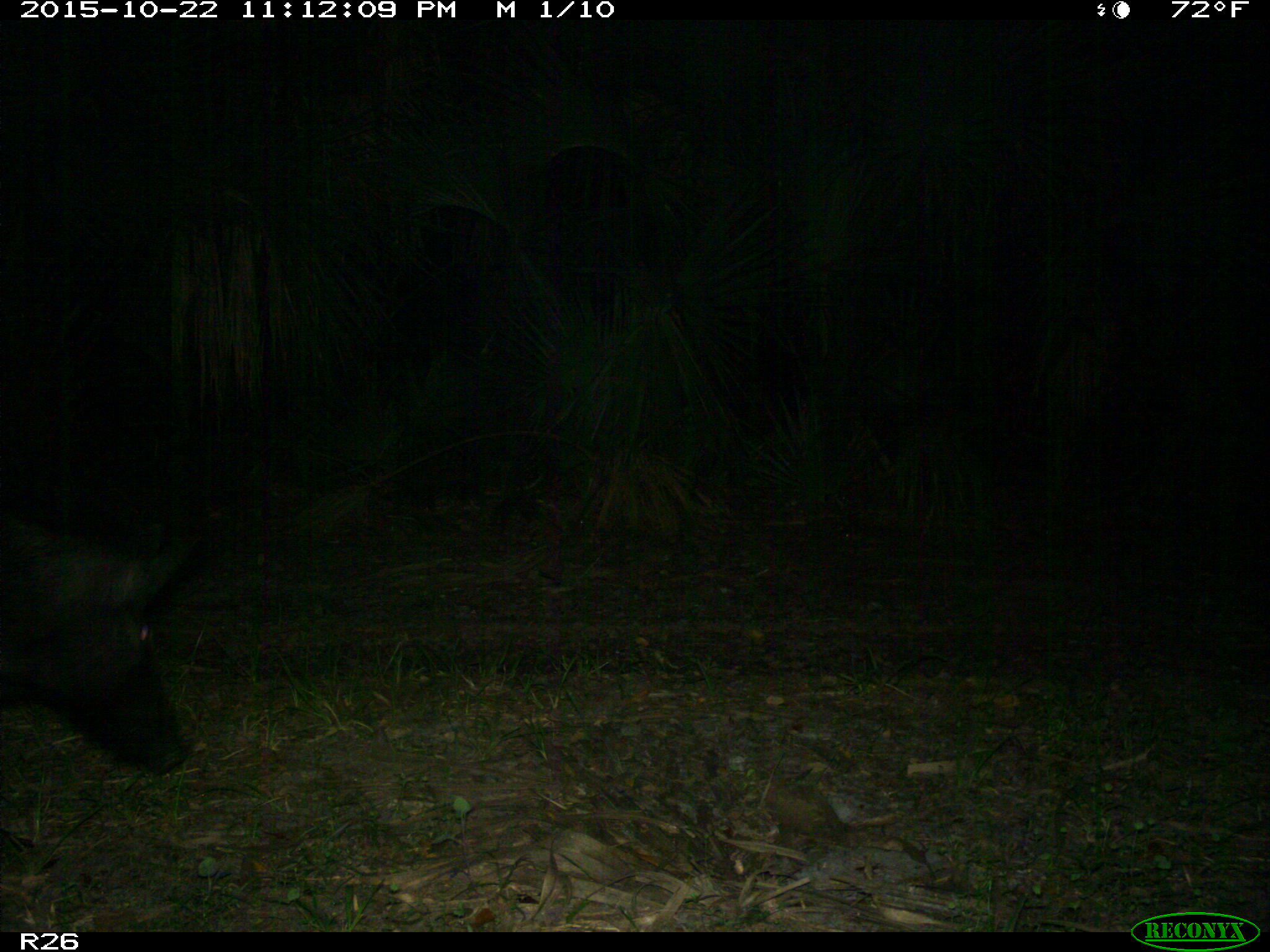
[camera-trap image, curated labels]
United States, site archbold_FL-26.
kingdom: Animalia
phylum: Chordata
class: Mammalia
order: Artiodactyla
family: Suidae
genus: Sus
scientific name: Sus scrofa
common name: wild boar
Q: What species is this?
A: Sus scrofa (wild boar).